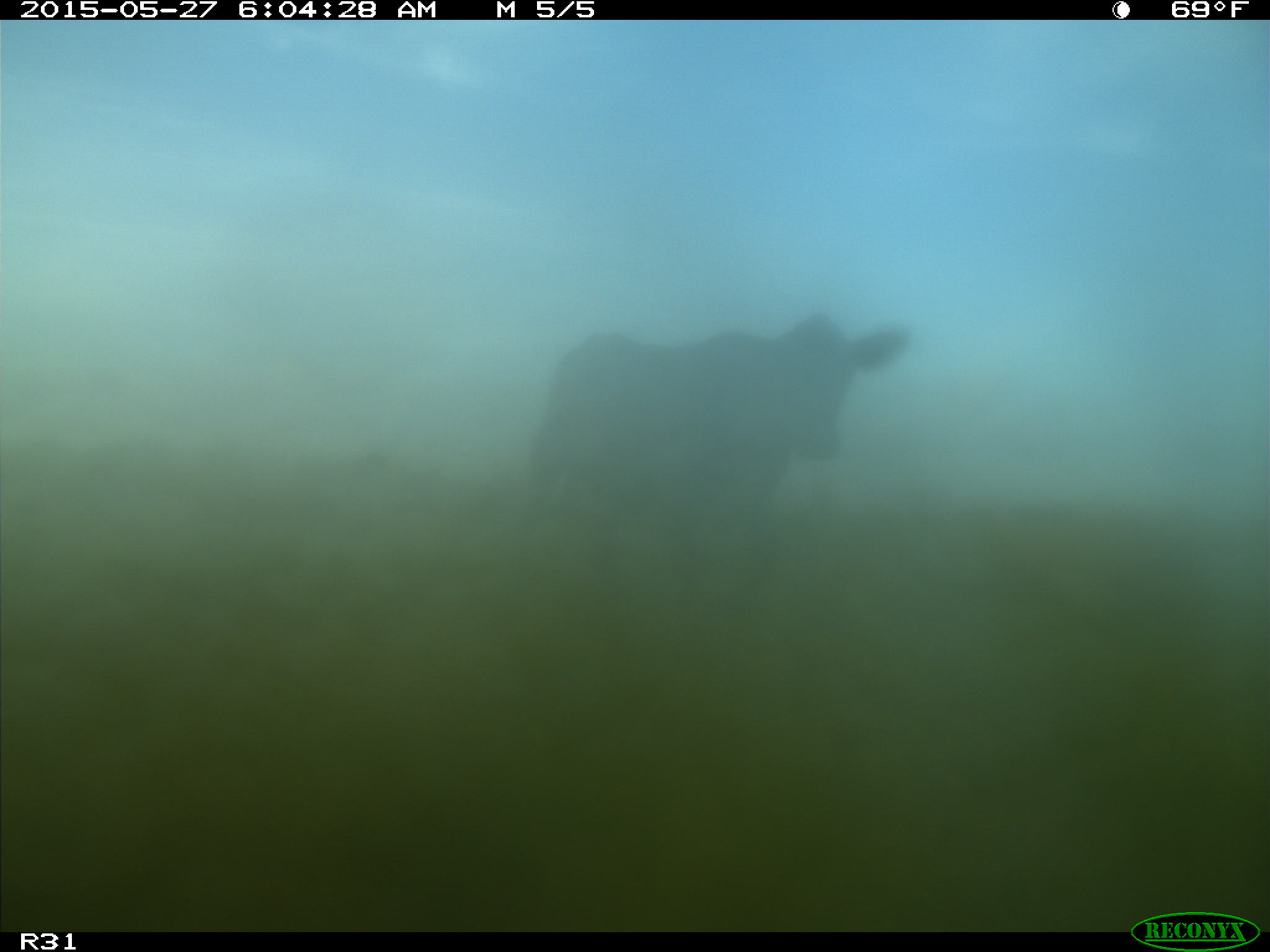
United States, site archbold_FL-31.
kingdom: Animalia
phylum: Chordata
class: Mammalia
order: Artiodactyla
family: Bovidae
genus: Bos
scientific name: Bos taurus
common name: domestic cow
Bos taurus (domestic cow).